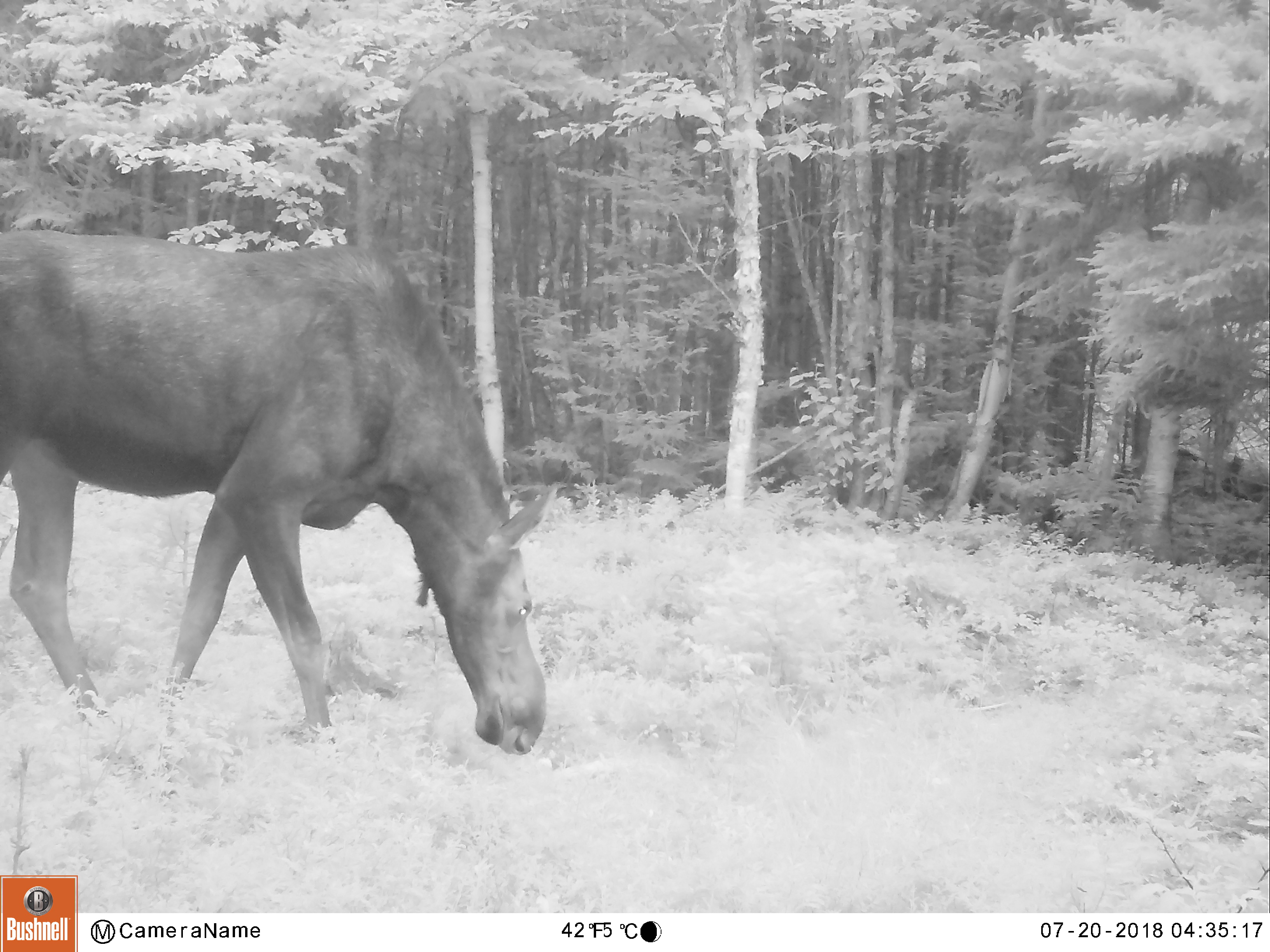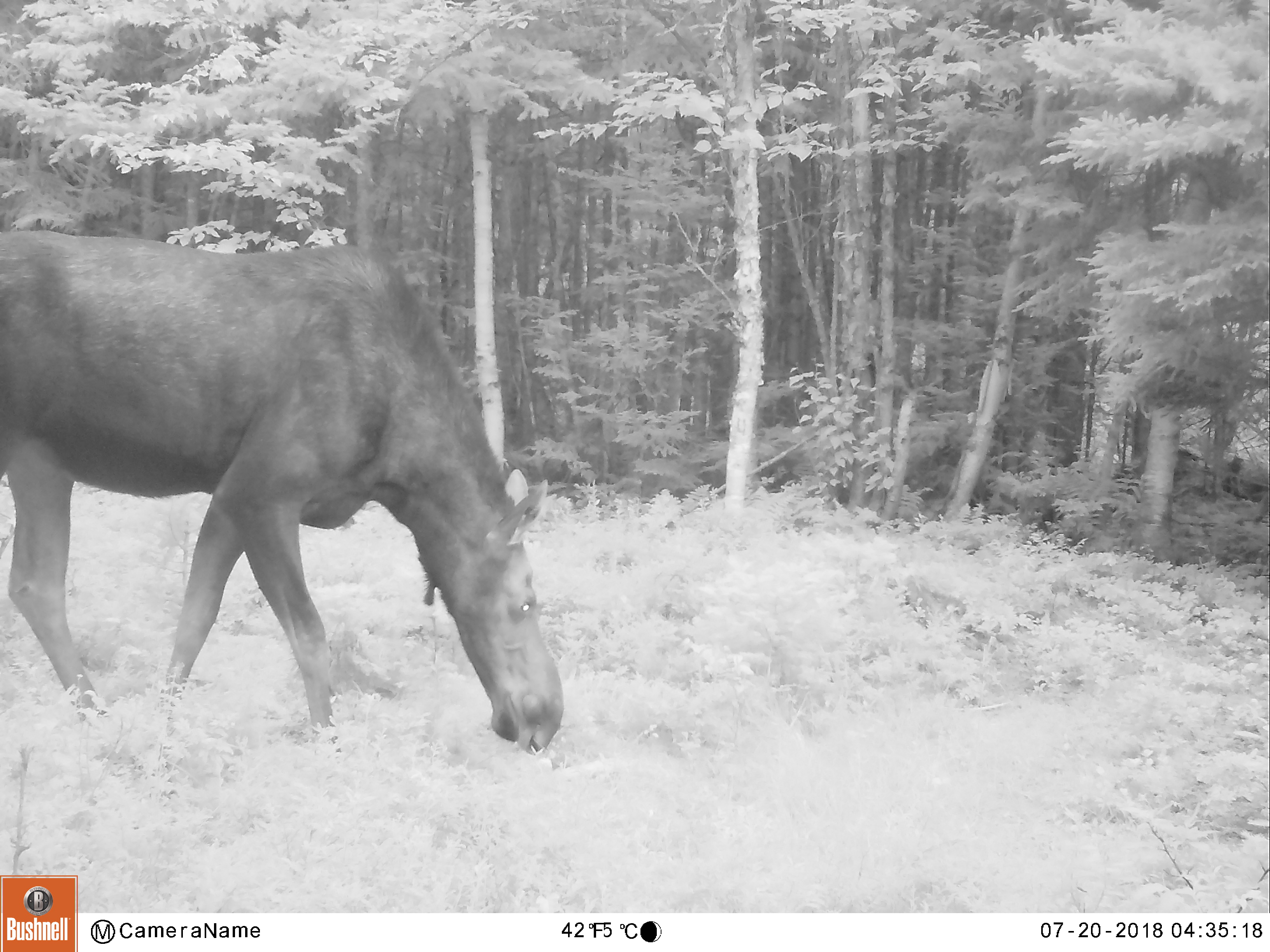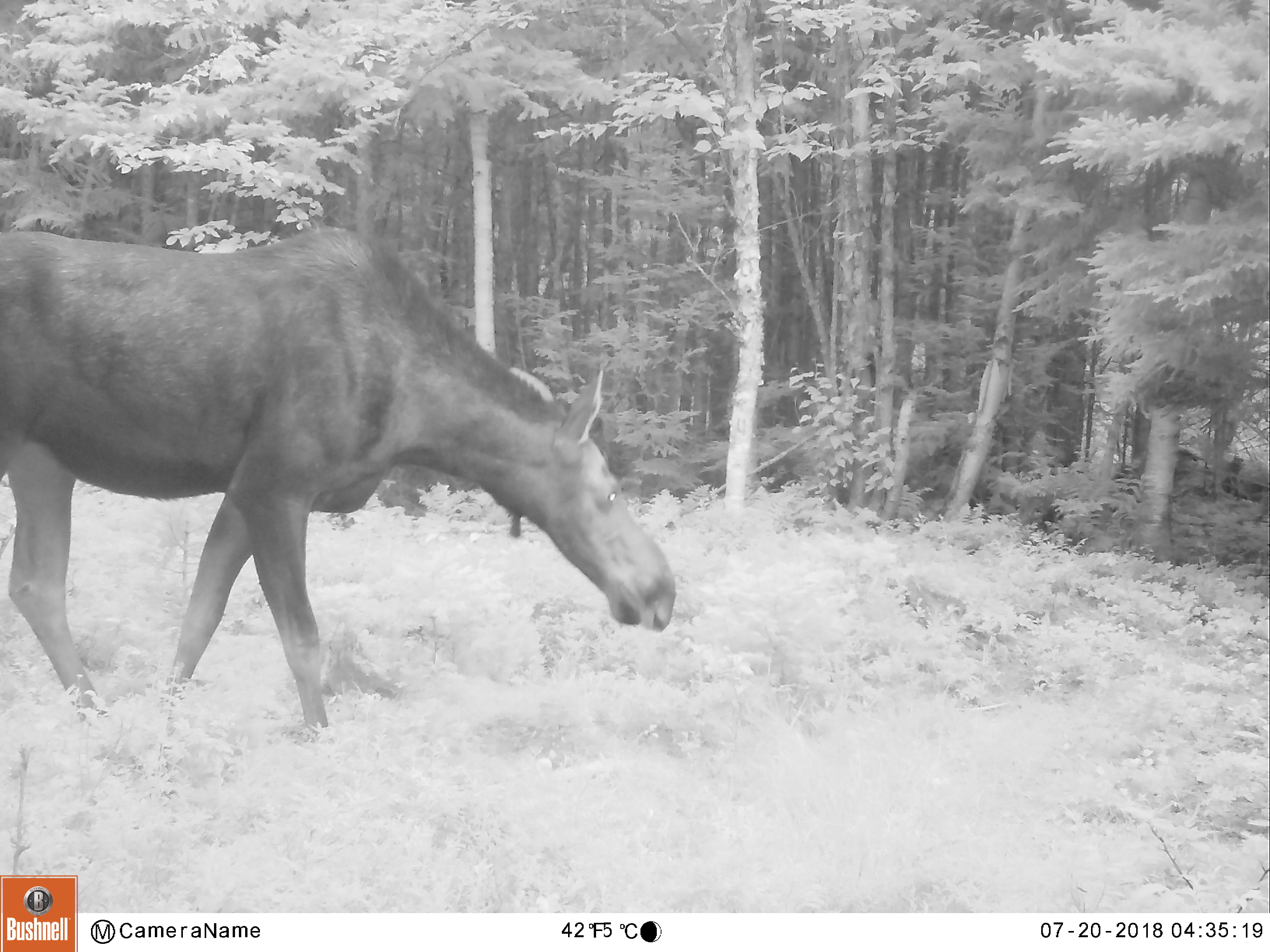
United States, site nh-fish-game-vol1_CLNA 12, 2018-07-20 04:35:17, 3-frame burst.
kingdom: Animalia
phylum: Chordata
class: Mammalia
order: Artiodactyla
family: Cervidae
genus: Alces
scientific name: Alces alces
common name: moose